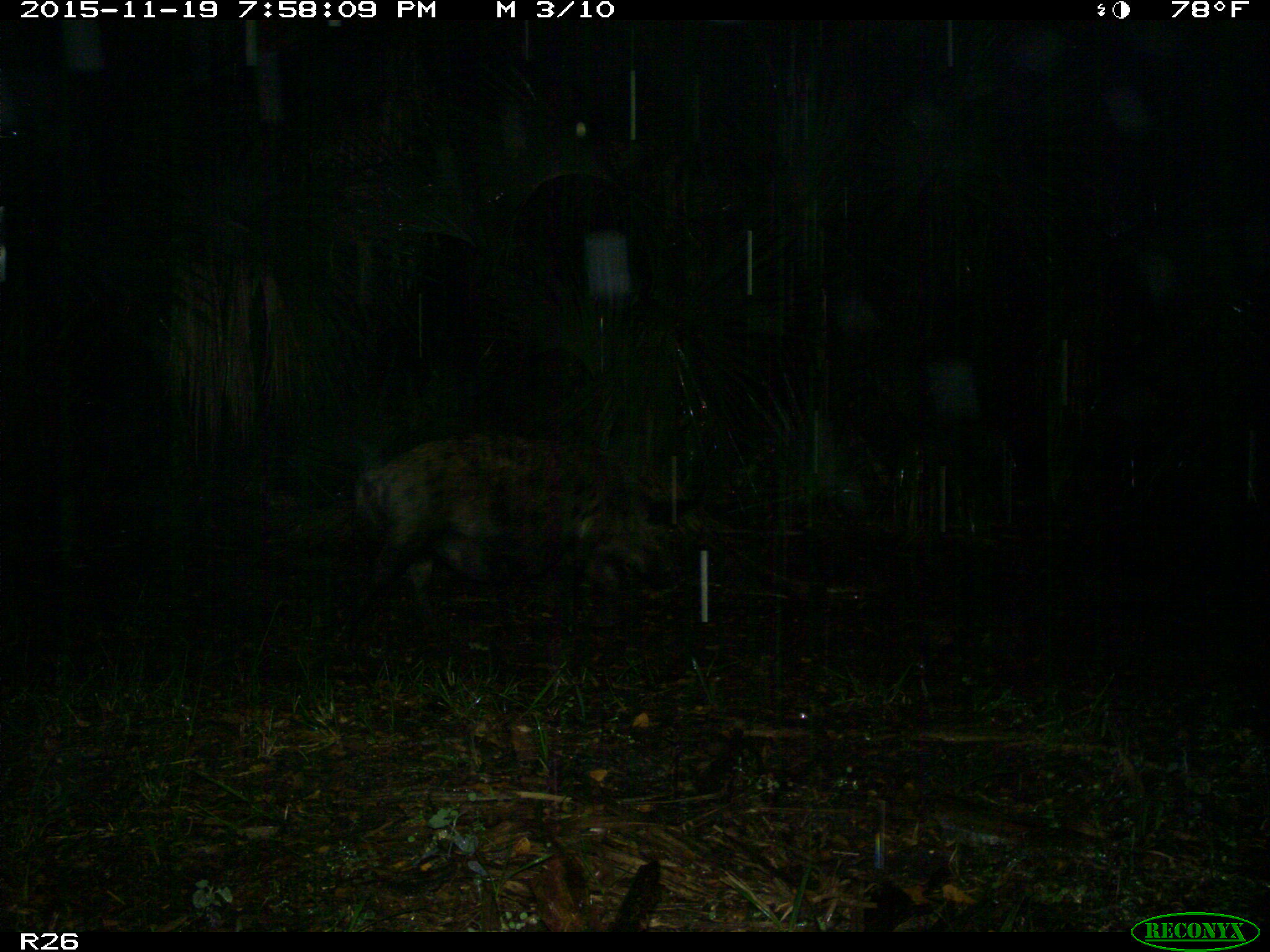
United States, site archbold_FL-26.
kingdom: Animalia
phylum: Chordata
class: Mammalia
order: Artiodactyla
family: Suidae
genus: Sus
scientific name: Sus scrofa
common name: wild boar